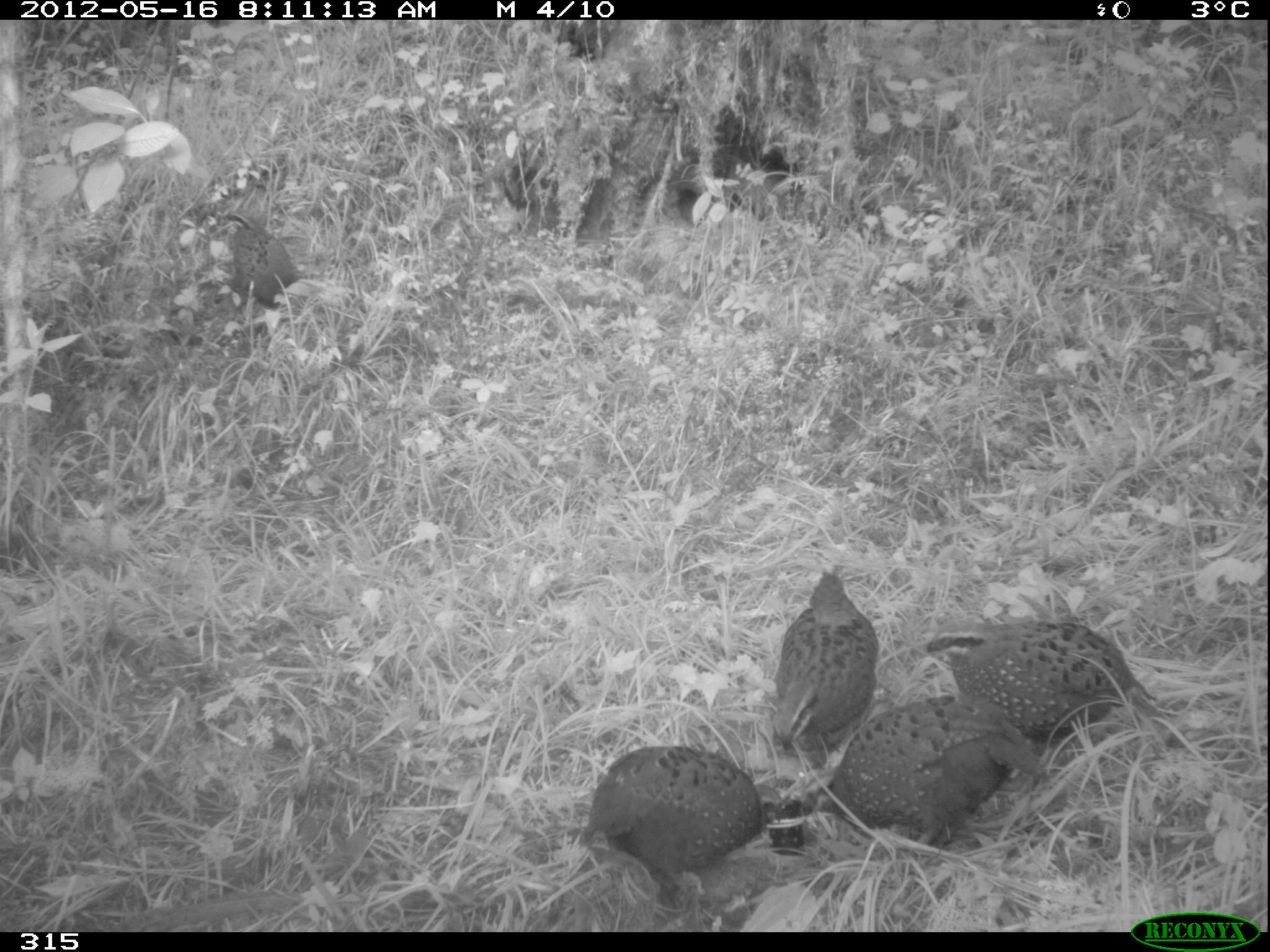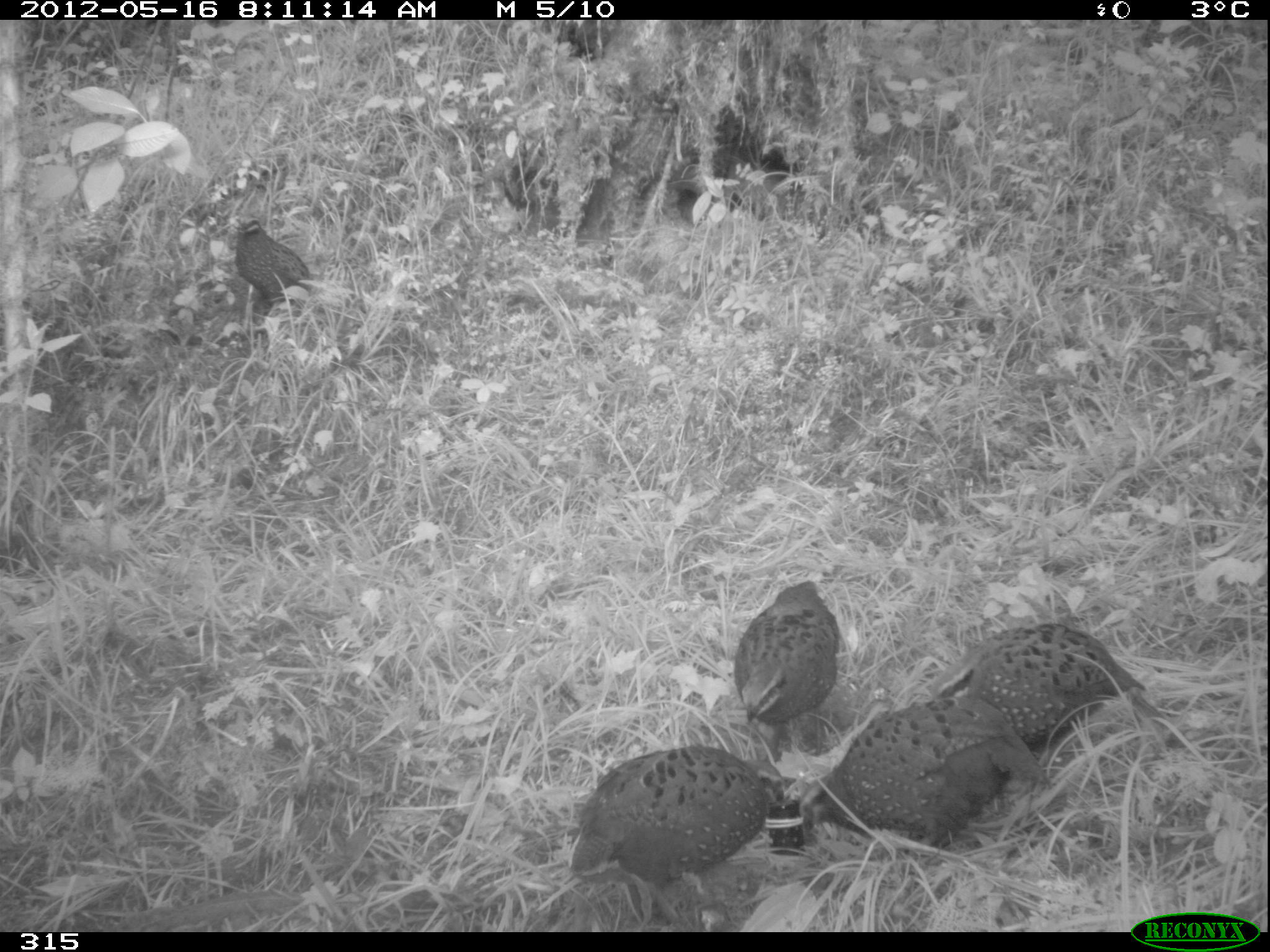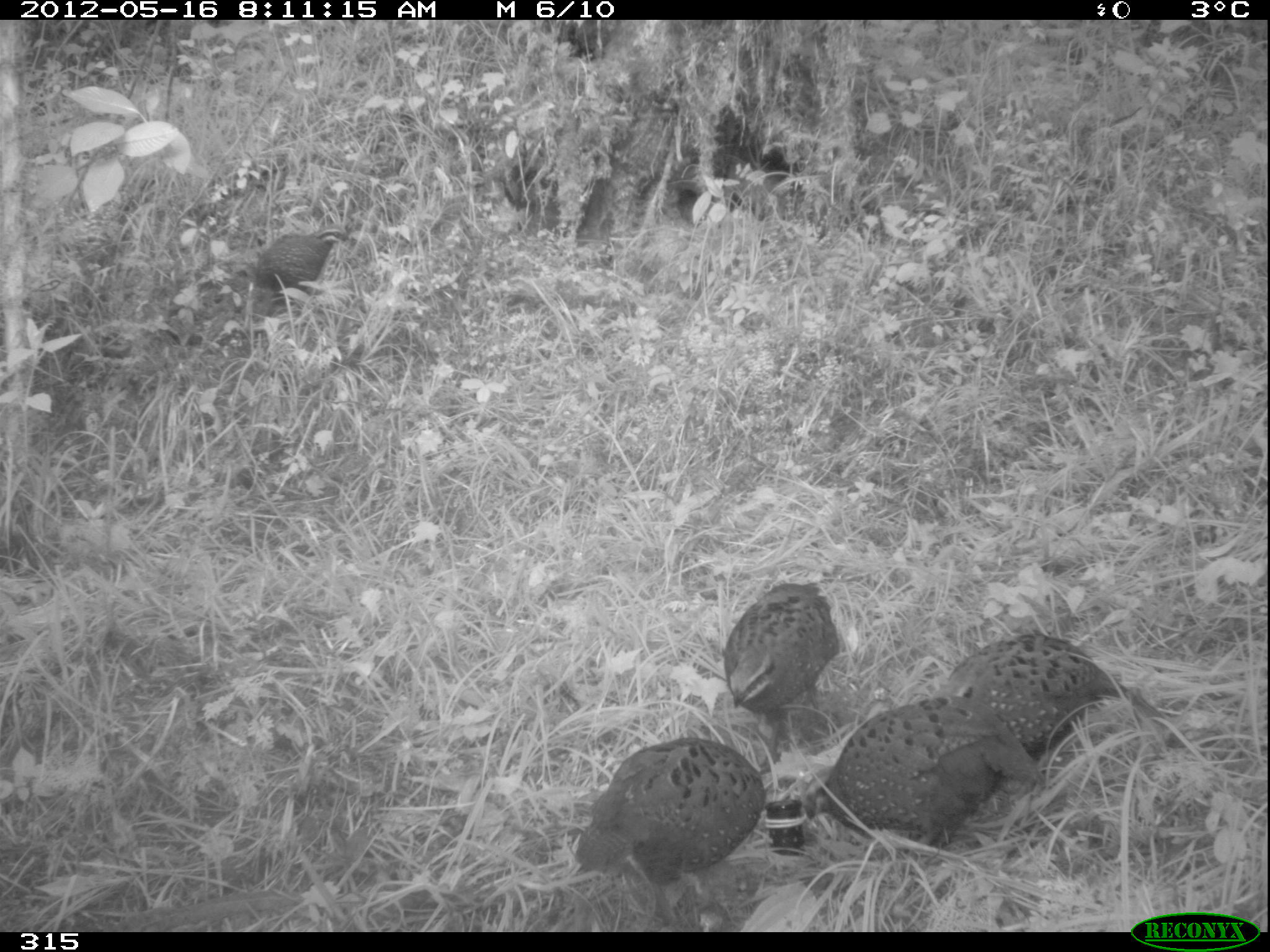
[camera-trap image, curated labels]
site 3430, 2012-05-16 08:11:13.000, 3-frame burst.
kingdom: Animalia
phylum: Chordata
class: Aves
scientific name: Aves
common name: bird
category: unknown bird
Unknown bird (bird) (Aves).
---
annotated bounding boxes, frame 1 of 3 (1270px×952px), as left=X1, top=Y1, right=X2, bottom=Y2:
unknown bird: left=831, top=699, right=1052, bottom=852; left=578, top=745, right=783, bottom=883; left=925, top=619, right=1161, bottom=727; left=770, top=572, right=877, bottom=765; left=222, top=212, right=297, bottom=307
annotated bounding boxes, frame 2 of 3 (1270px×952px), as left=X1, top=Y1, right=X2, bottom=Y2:
unknown bird: left=825, top=697, right=1047, bottom=847; left=569, top=744, right=768, bottom=887; left=928, top=620, right=1145, bottom=748; left=733, top=579, right=840, bottom=726; left=235, top=221, right=310, bottom=302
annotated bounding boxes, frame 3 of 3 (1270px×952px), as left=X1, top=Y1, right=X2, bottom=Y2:
unknown bird: left=807, top=697, right=1044, bottom=843; left=576, top=737, right=765, bottom=887; left=928, top=634, right=1130, bottom=762; left=723, top=583, right=839, bottom=745; left=256, top=225, right=346, bottom=293